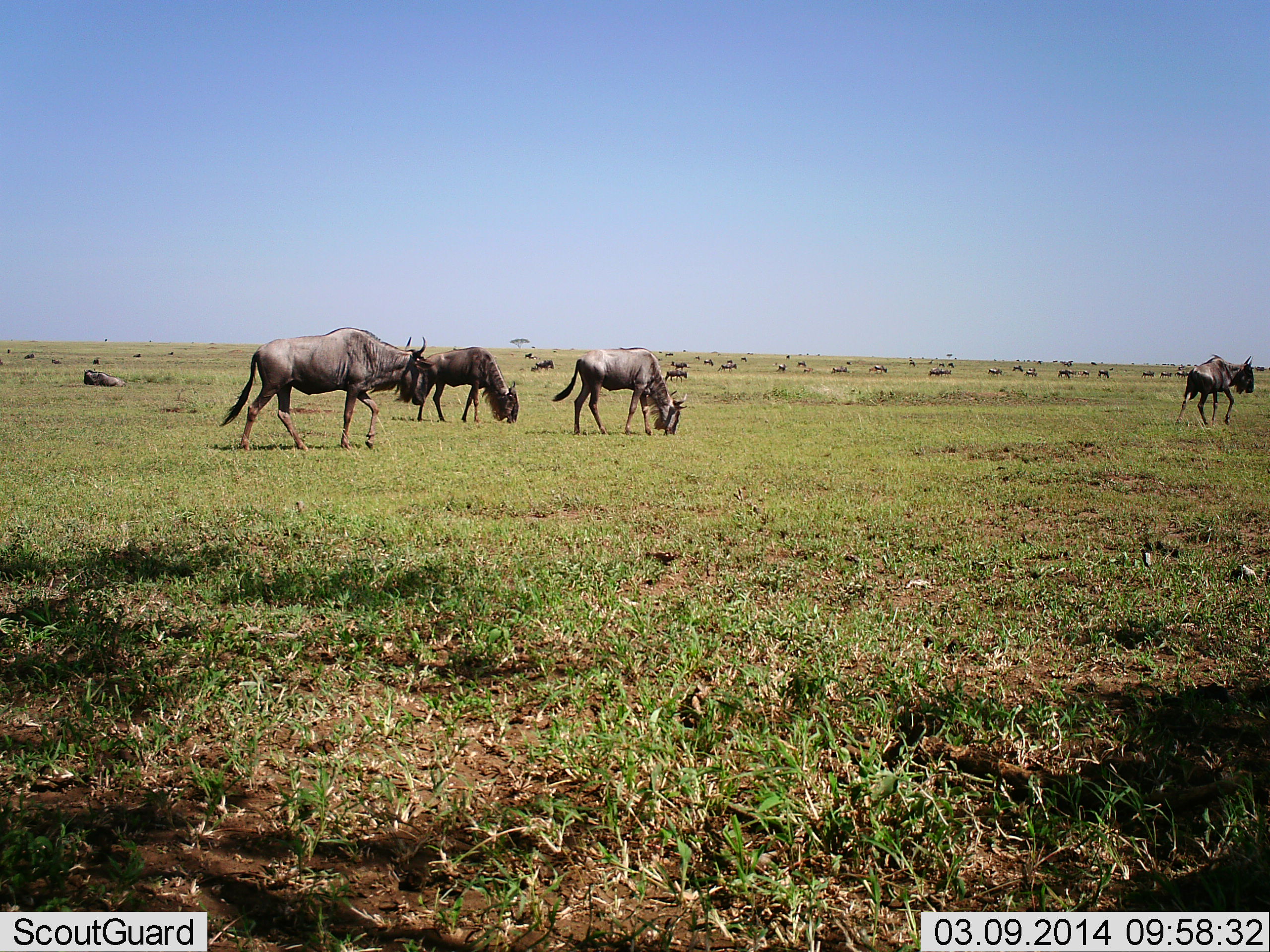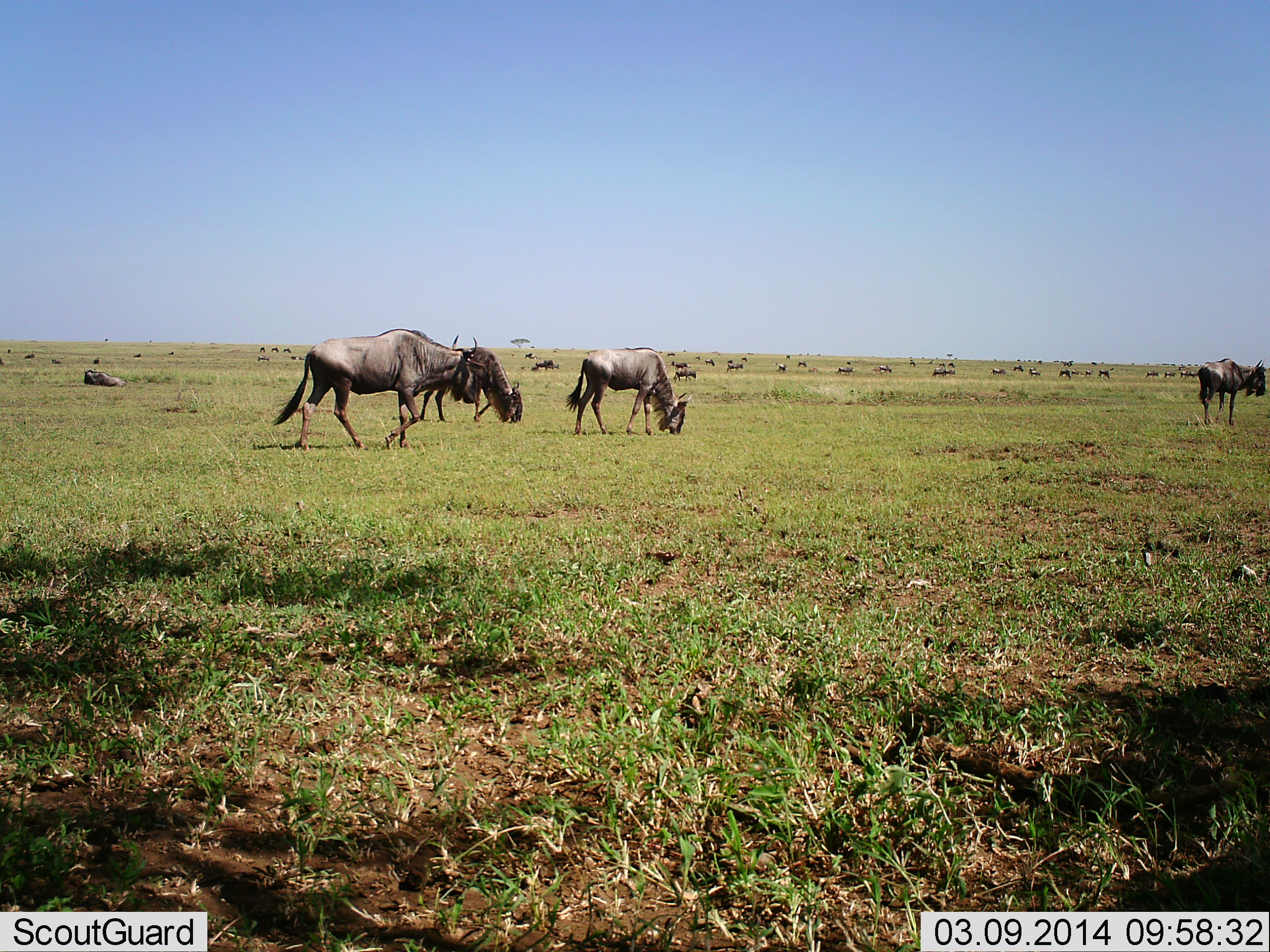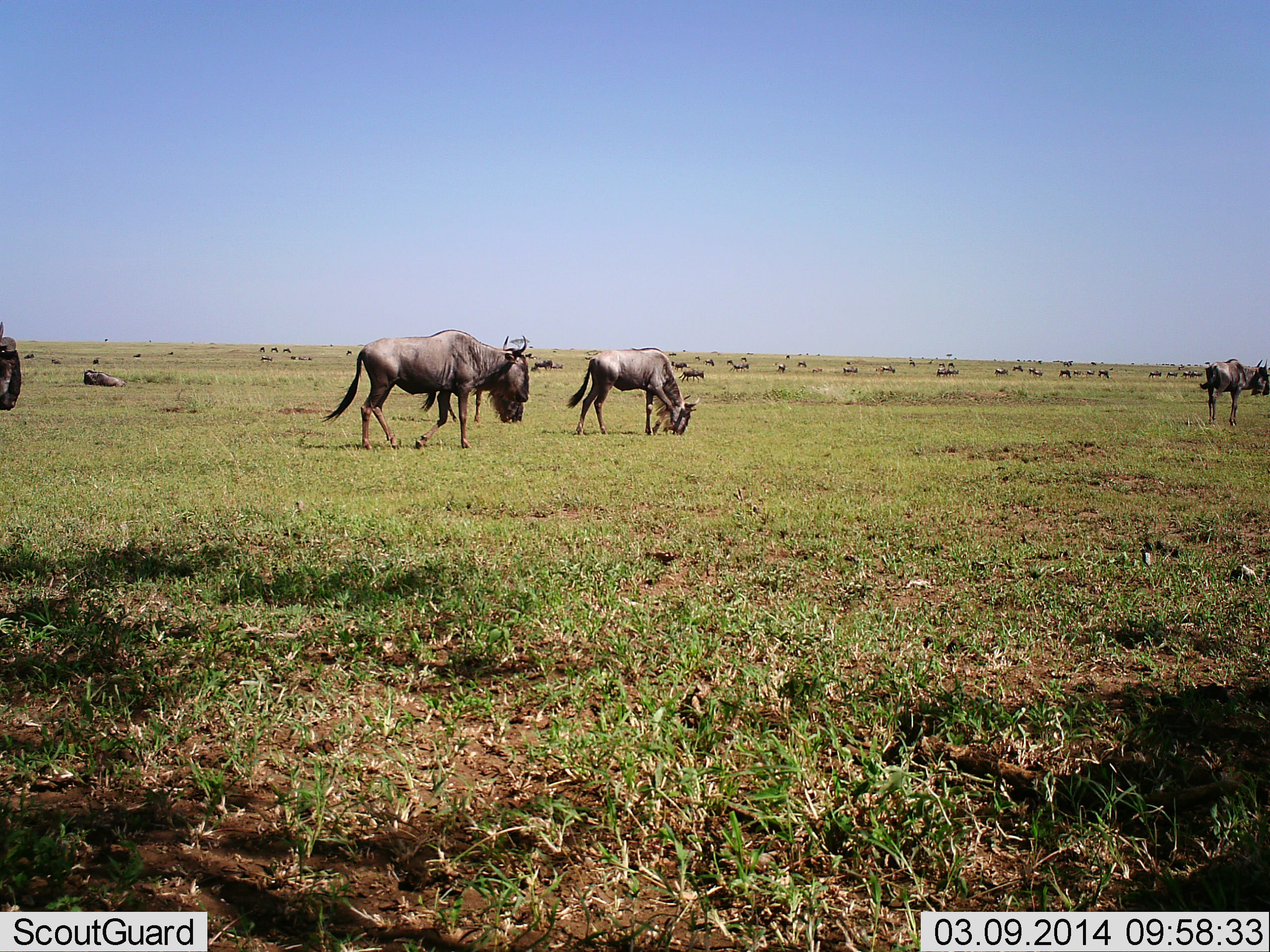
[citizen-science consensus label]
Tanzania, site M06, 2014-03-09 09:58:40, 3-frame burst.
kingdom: Animalia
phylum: Chordata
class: Mammalia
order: Artiodactyla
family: Bovidae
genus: Connochaetes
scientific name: Connochaetes taurinus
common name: blue wildebeest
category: wildebeest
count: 11-50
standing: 60%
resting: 20%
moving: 90%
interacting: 0%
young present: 0%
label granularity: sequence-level